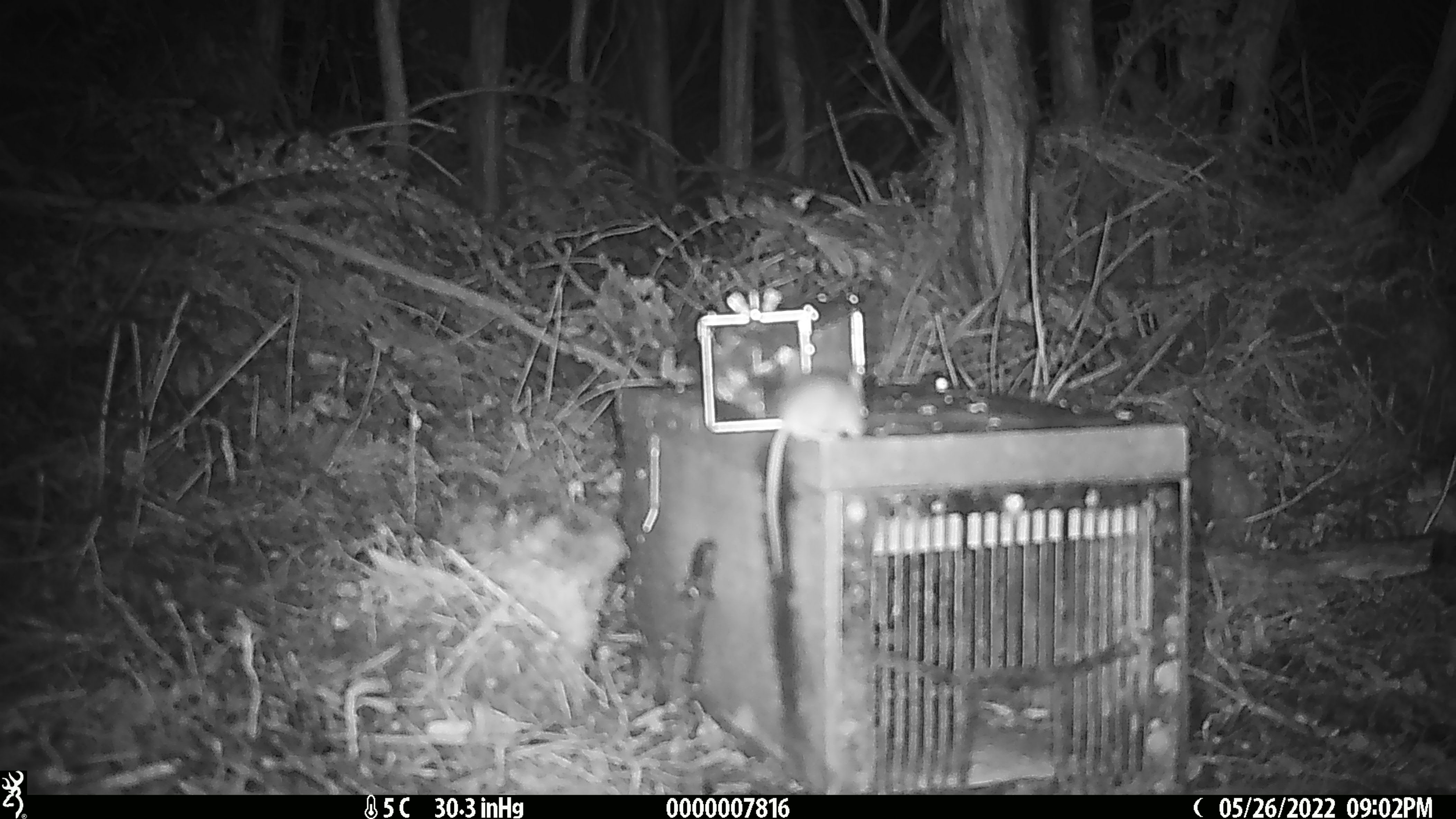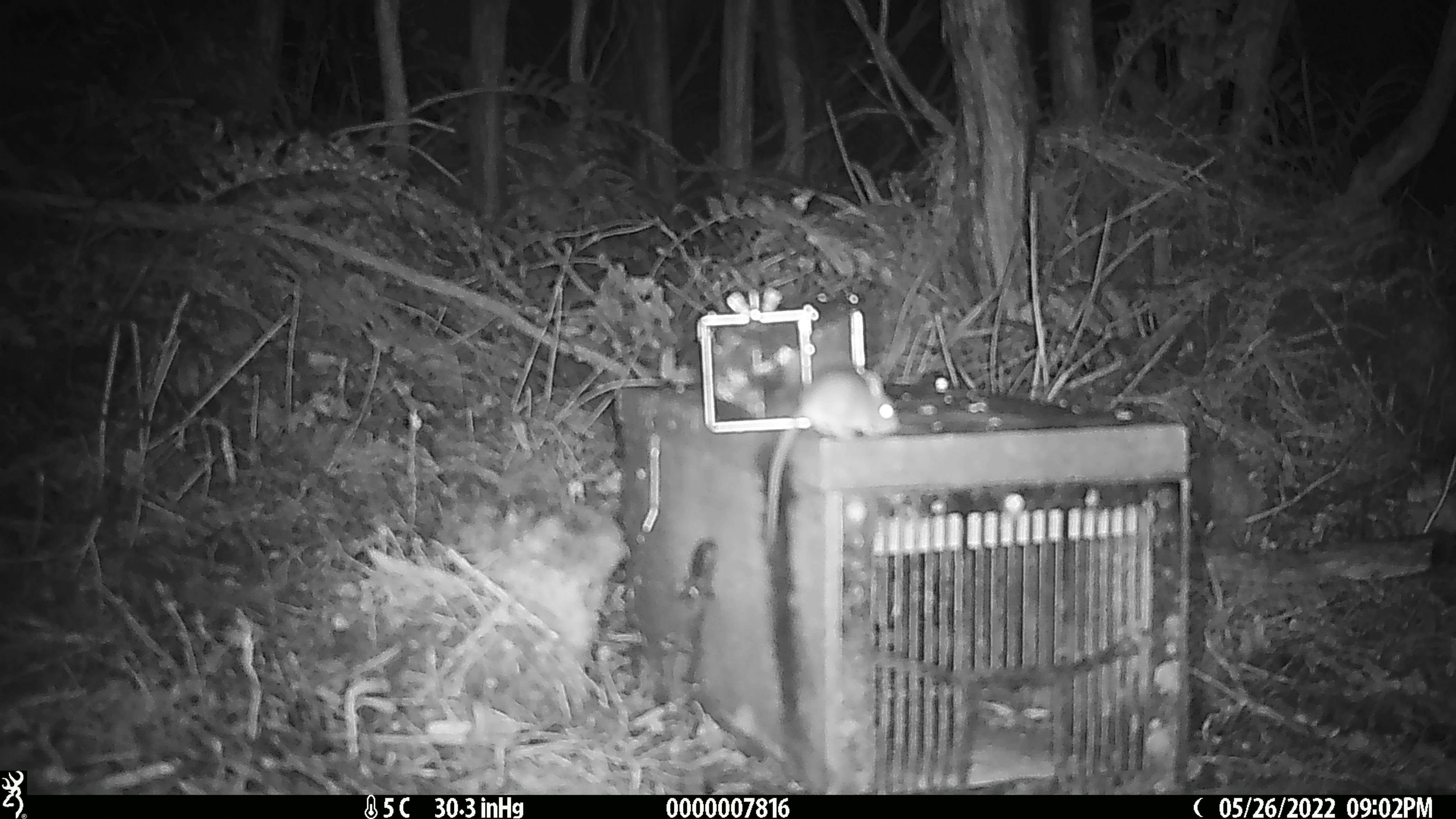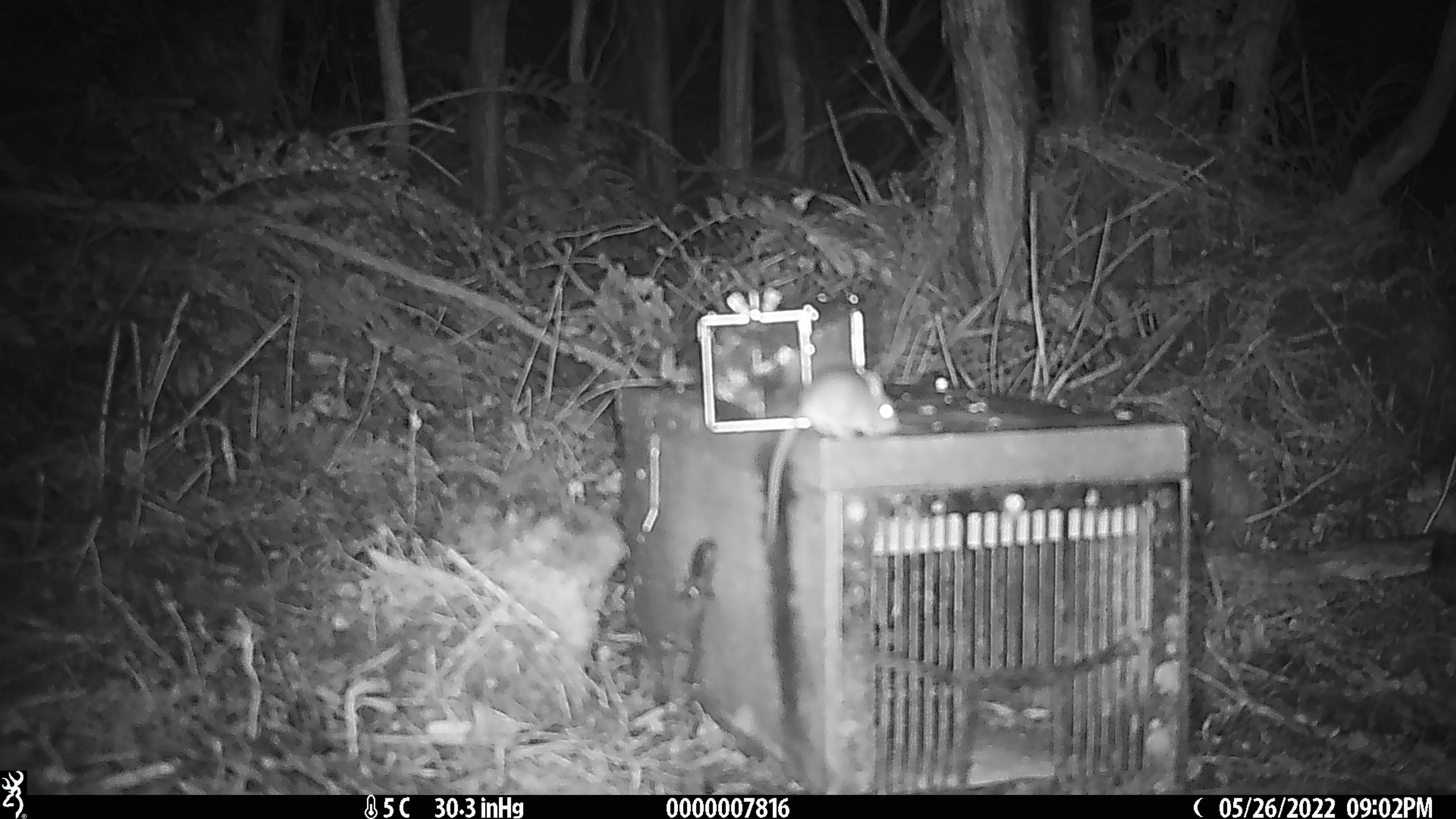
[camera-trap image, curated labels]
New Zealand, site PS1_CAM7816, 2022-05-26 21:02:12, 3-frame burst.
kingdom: Animalia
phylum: Chordata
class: Mammalia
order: Rodentia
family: Muridae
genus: Mus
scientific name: Mus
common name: mouse